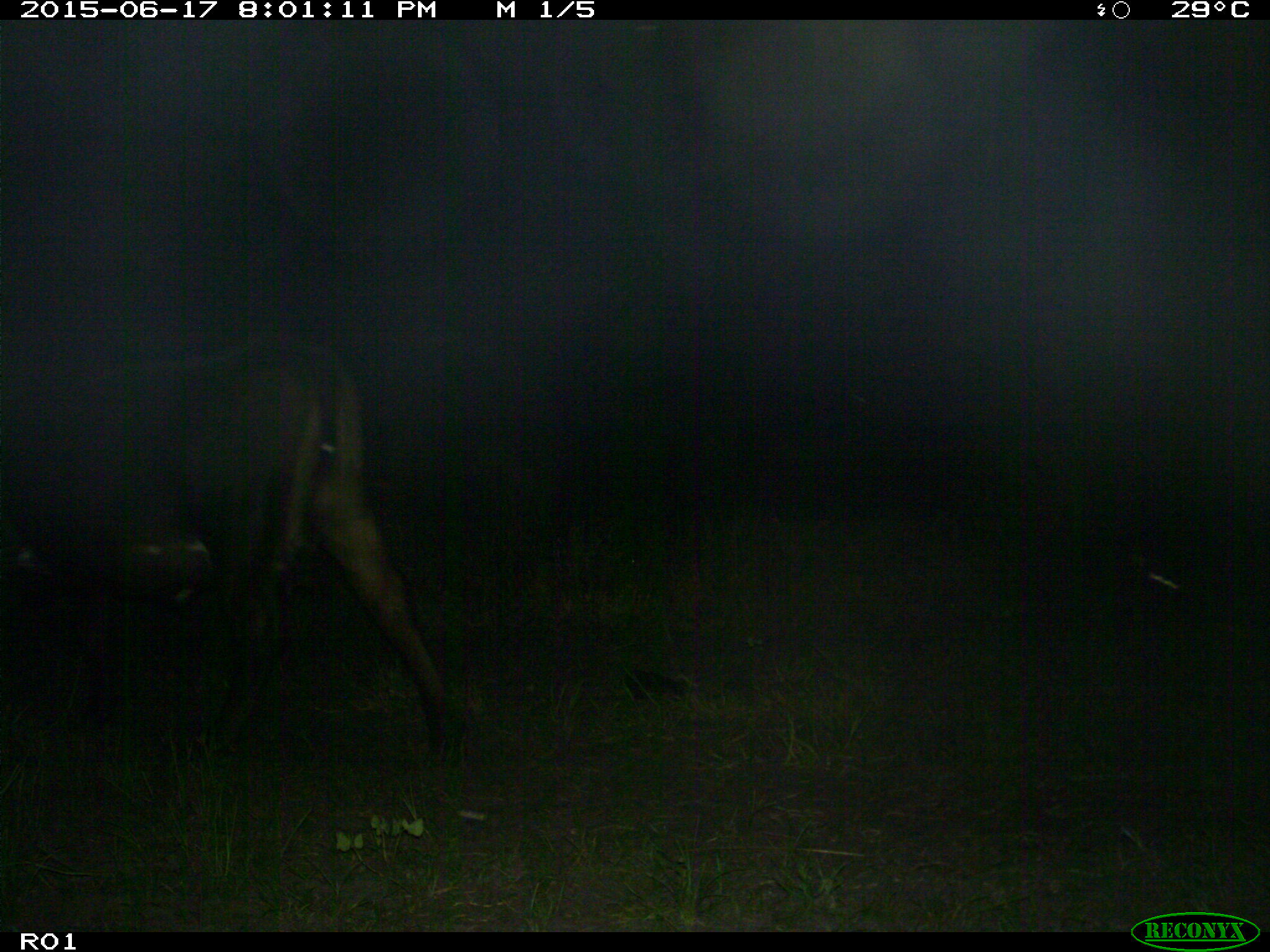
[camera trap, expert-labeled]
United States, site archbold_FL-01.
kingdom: Animalia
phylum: Chordata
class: Mammalia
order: Artiodactyla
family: Bovidae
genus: Bos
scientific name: Bos taurus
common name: domestic cow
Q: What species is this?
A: Bos taurus (domestic cow).